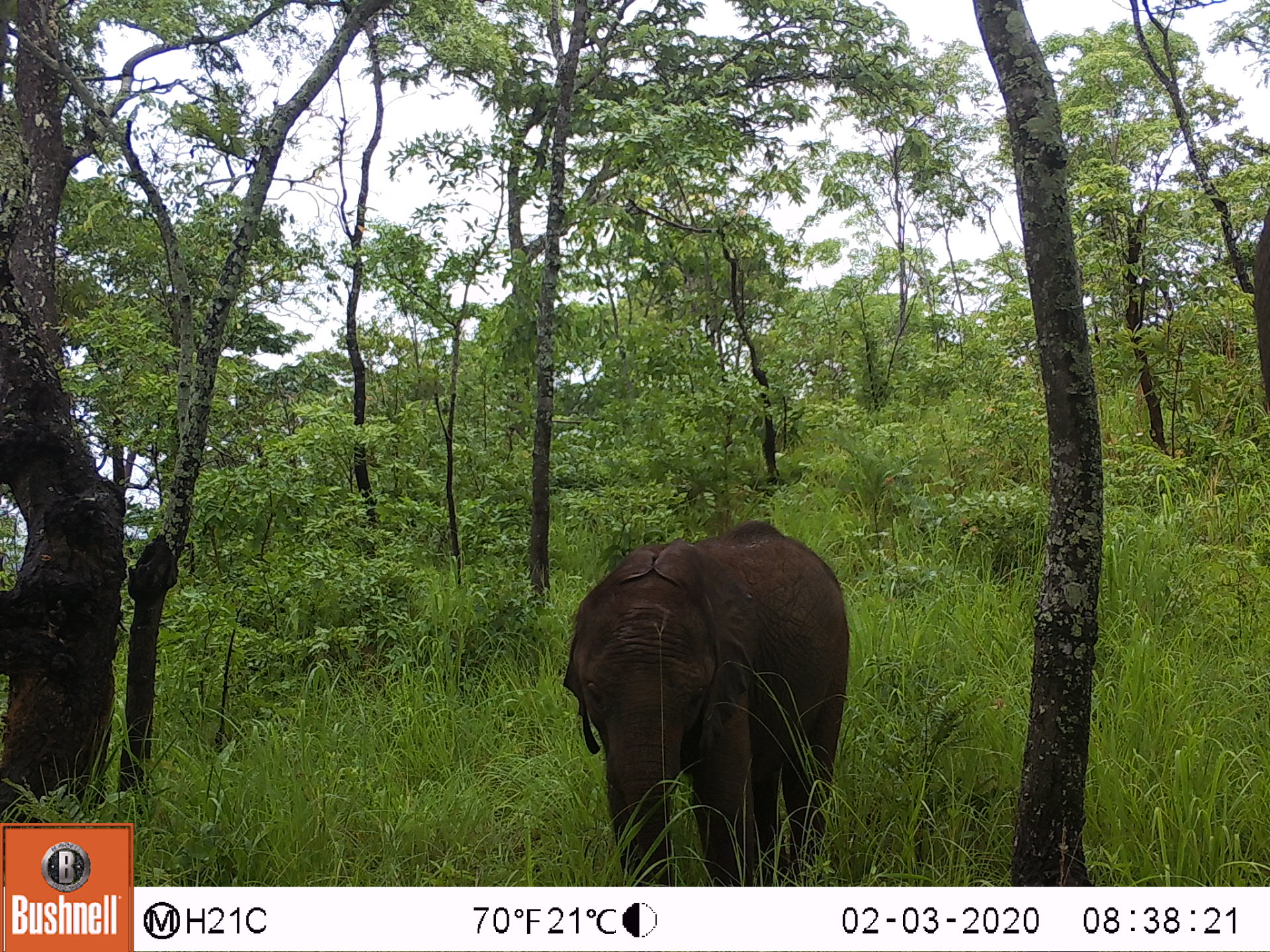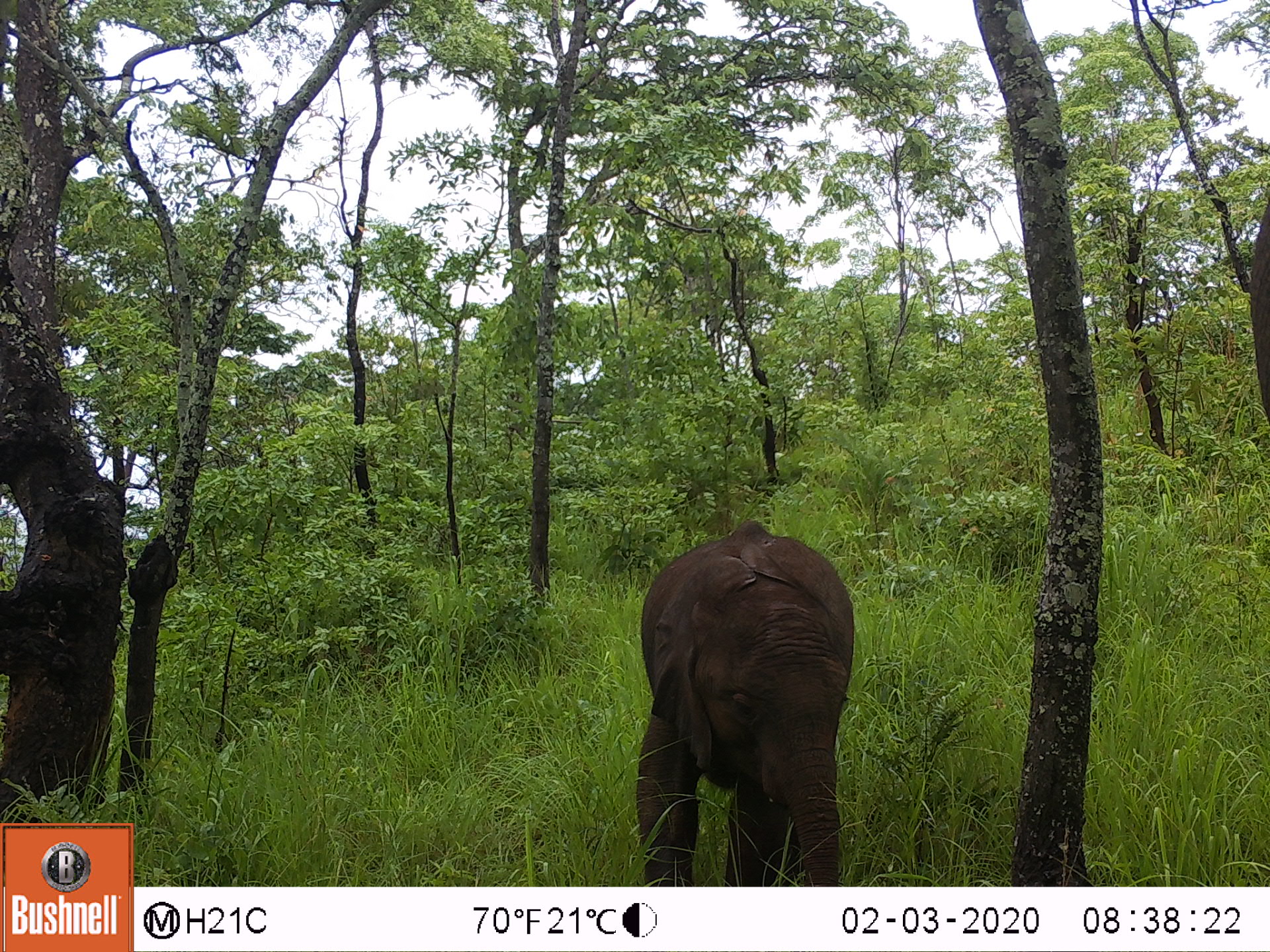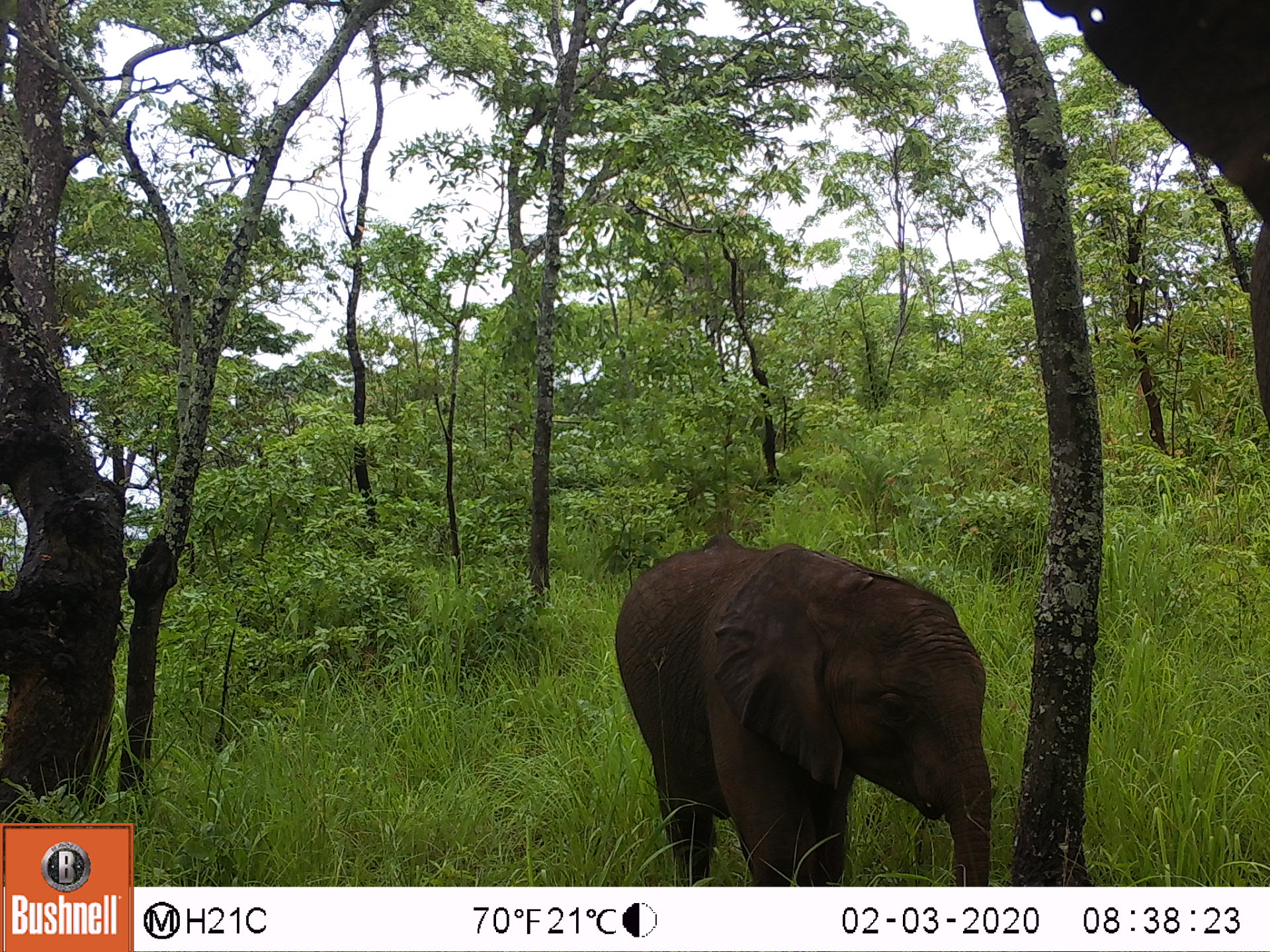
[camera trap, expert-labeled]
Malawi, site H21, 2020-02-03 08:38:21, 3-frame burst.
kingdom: Animalia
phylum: Chordata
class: Mammalia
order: Proboscidea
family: Elephantidae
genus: Loxodonta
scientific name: Loxodonta africana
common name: african savanna elephant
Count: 1.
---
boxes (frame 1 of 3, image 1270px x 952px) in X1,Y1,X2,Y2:
african savanna elephant: 560,516,851,883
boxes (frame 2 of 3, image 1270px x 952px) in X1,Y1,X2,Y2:
african savanna elephant: 624,516,858,880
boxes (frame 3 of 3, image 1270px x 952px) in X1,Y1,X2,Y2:
african savanna elephant: 610,523,991,883